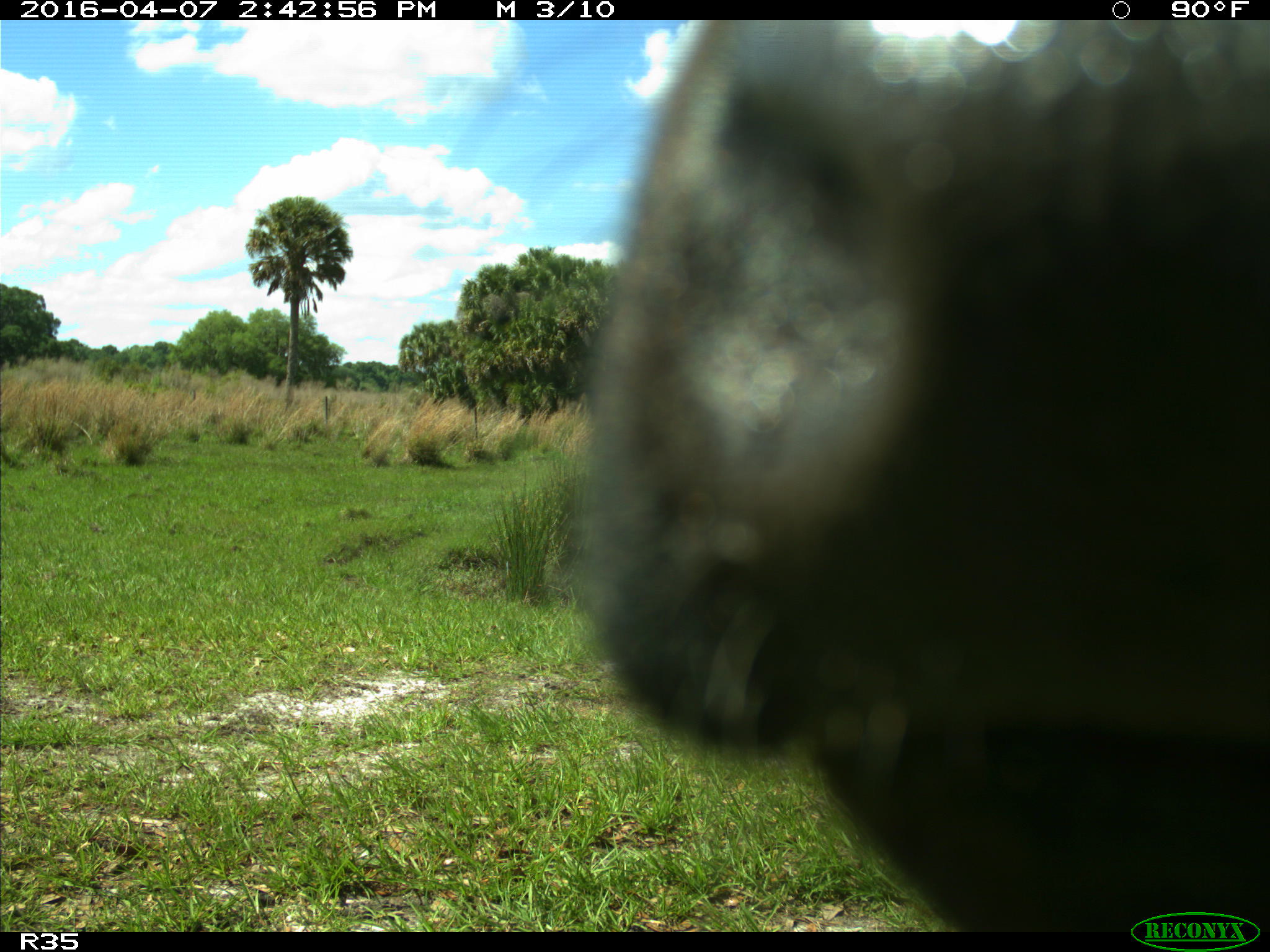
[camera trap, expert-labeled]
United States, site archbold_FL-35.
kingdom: Animalia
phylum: Chordata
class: Mammalia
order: Artiodactyla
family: Bovidae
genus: Bos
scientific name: Bos taurus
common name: domestic cow